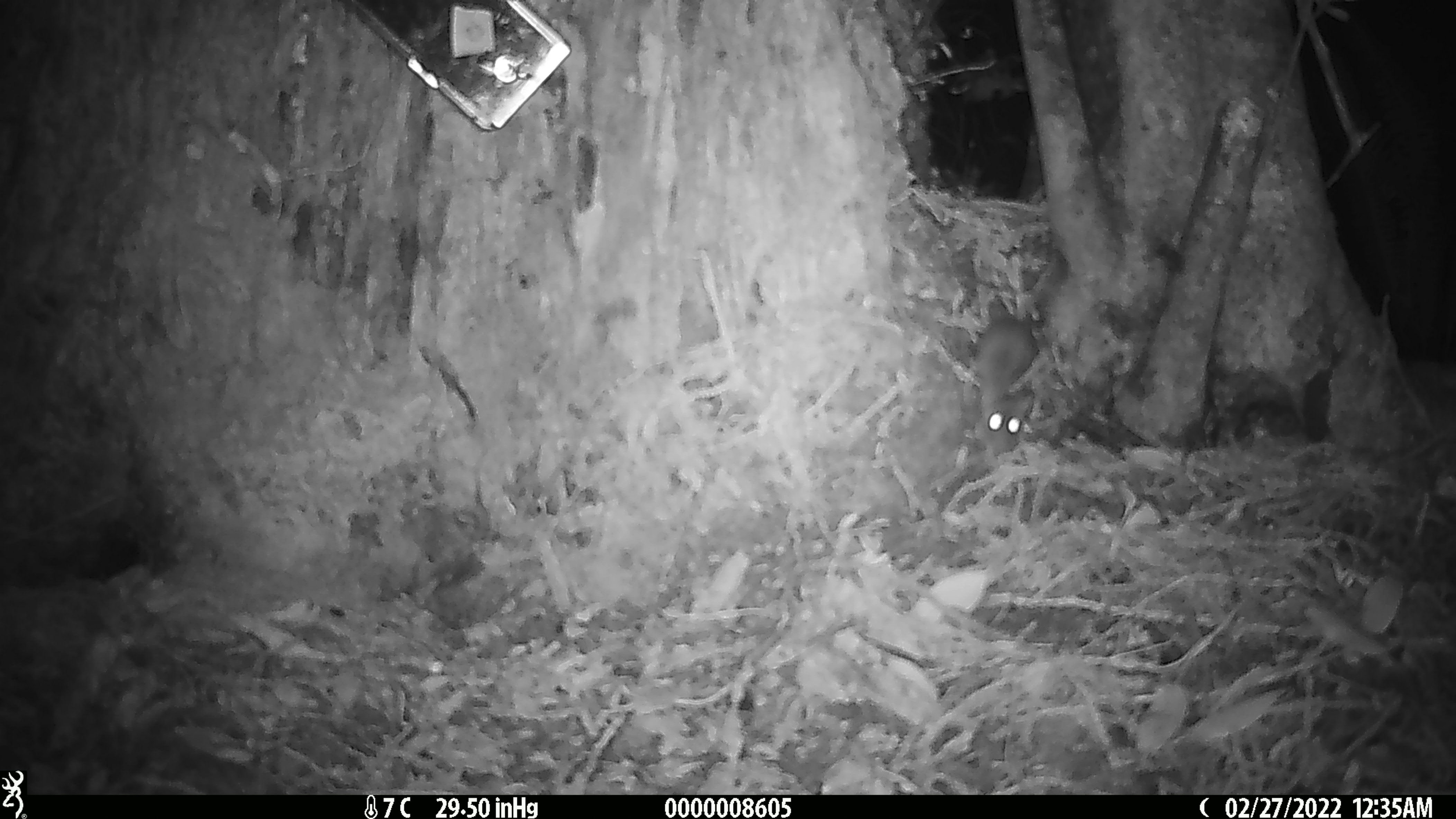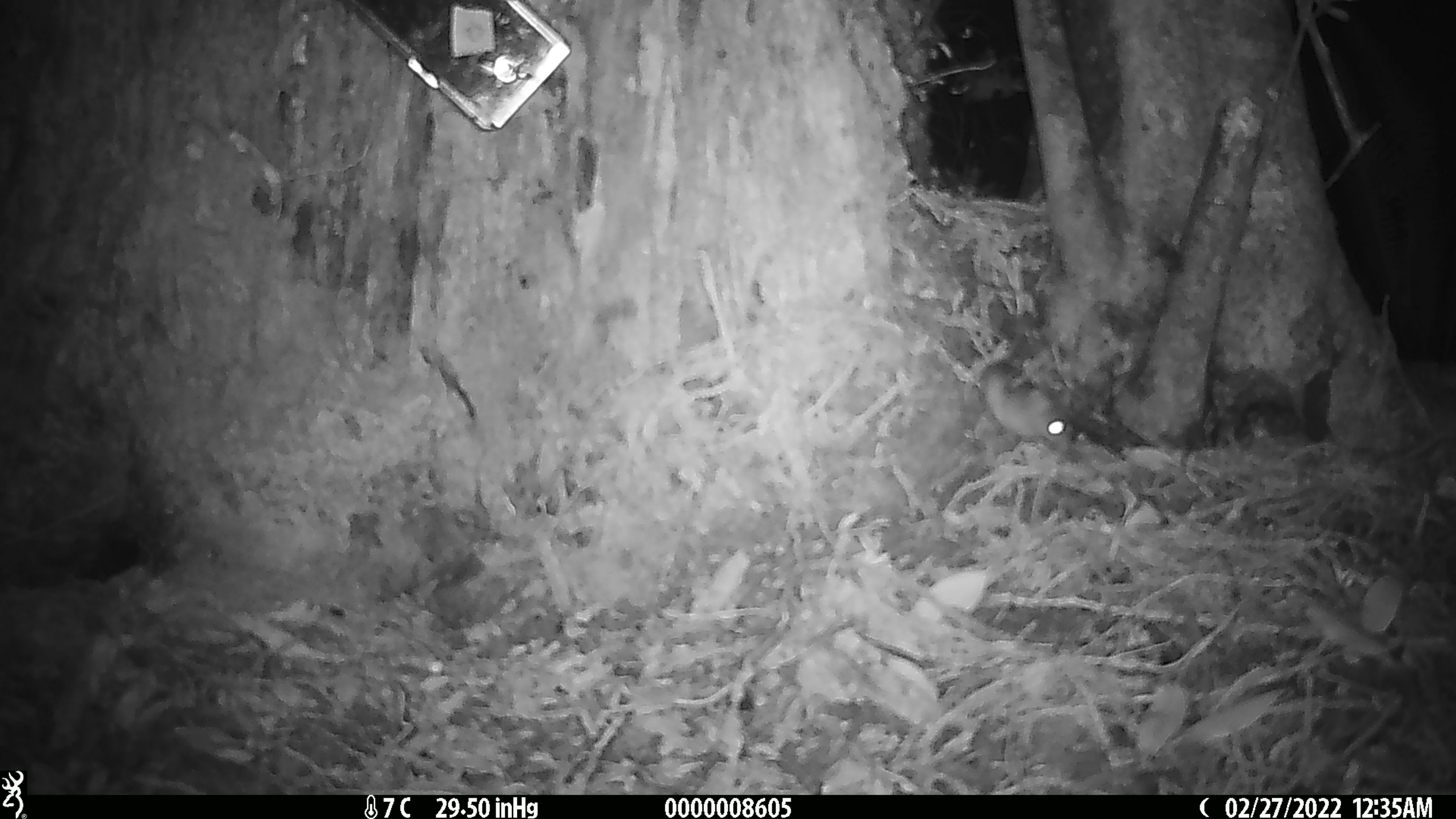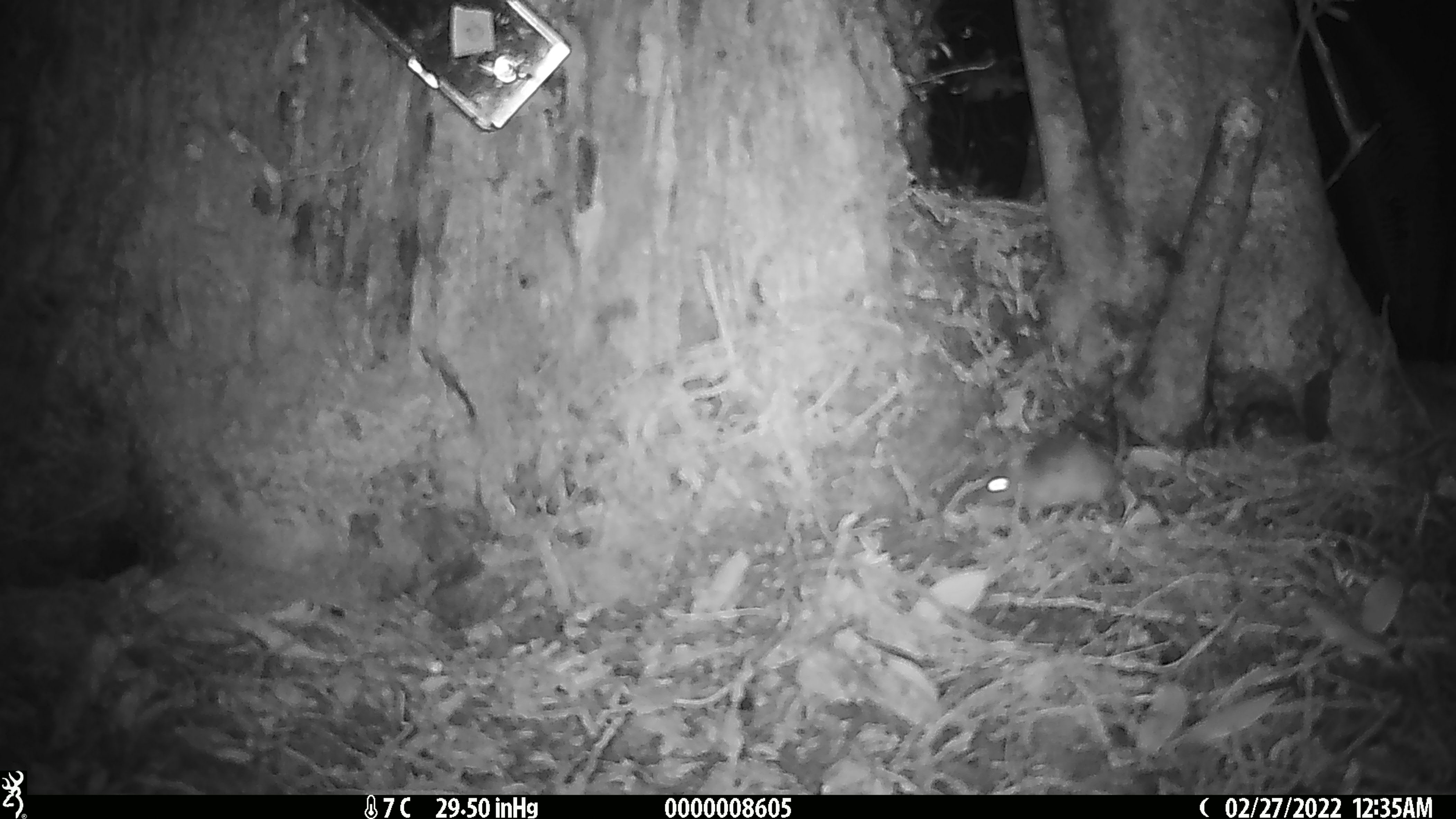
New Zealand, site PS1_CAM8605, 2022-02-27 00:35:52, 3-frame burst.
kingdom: Animalia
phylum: Chordata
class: Mammalia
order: Rodentia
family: Muridae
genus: Mus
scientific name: Mus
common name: mouse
Mouse (Mus).